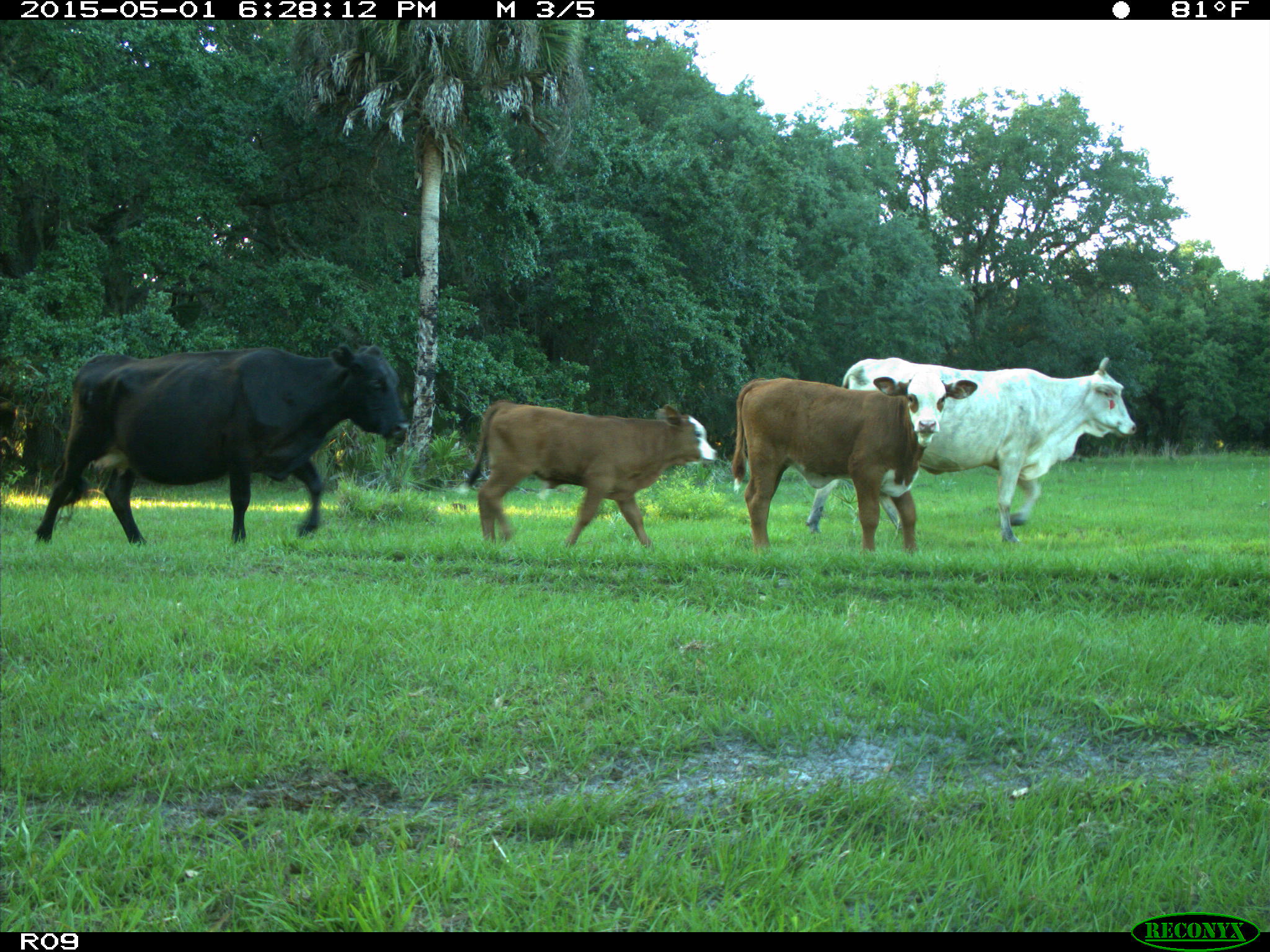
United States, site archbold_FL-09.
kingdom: Animalia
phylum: Chordata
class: Mammalia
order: Artiodactyla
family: Bovidae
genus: Bos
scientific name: Bos taurus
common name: domestic cow